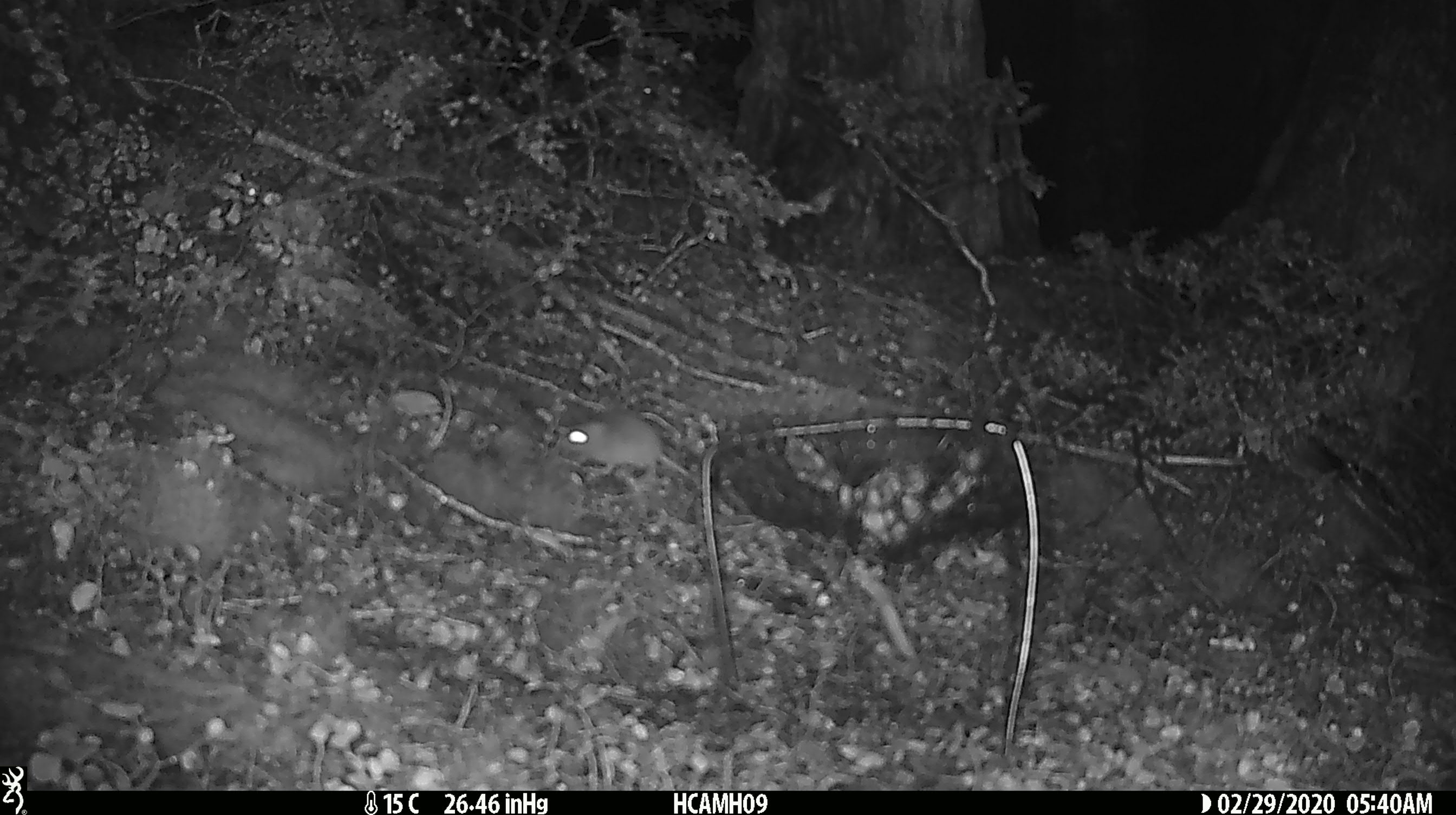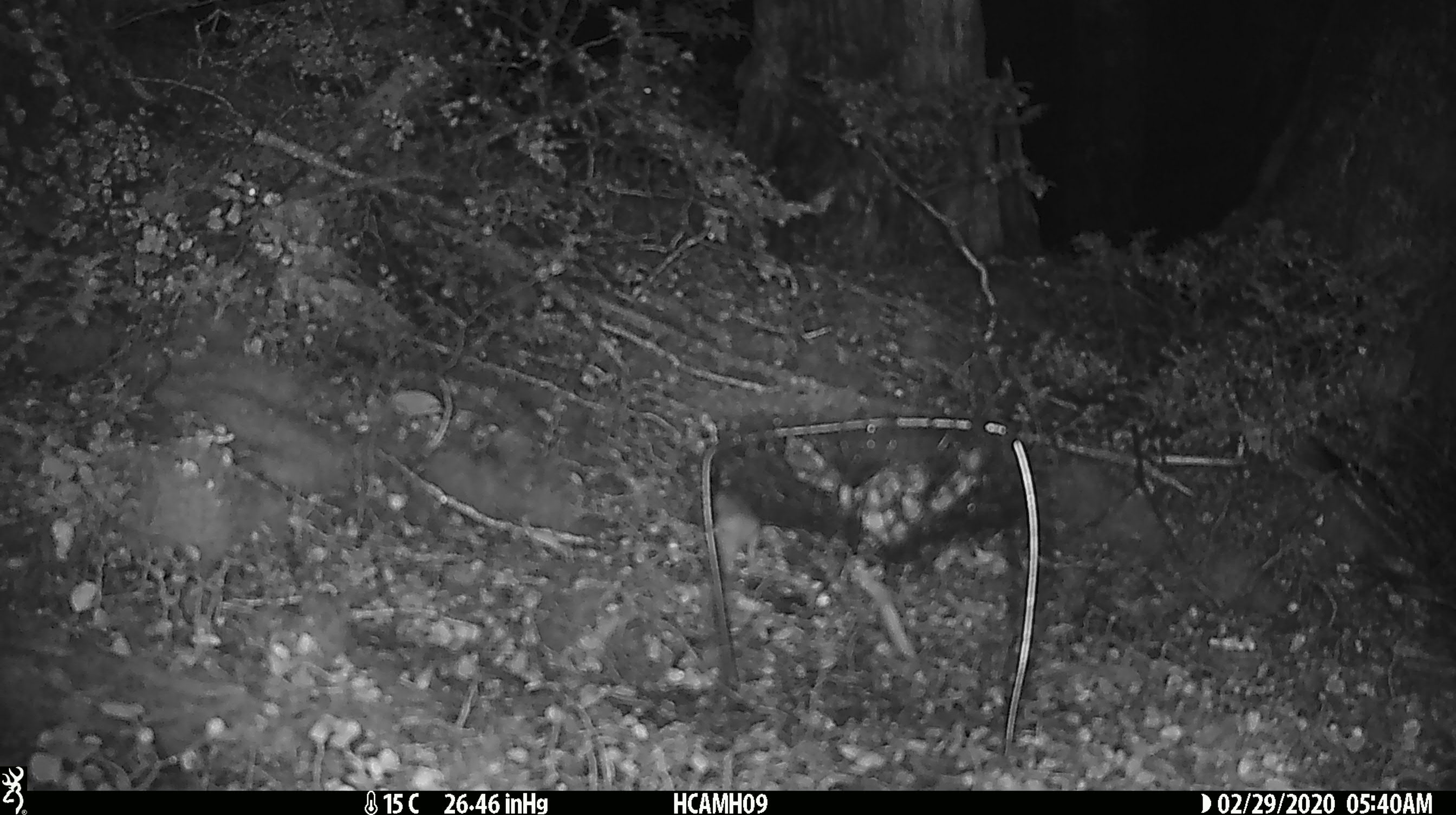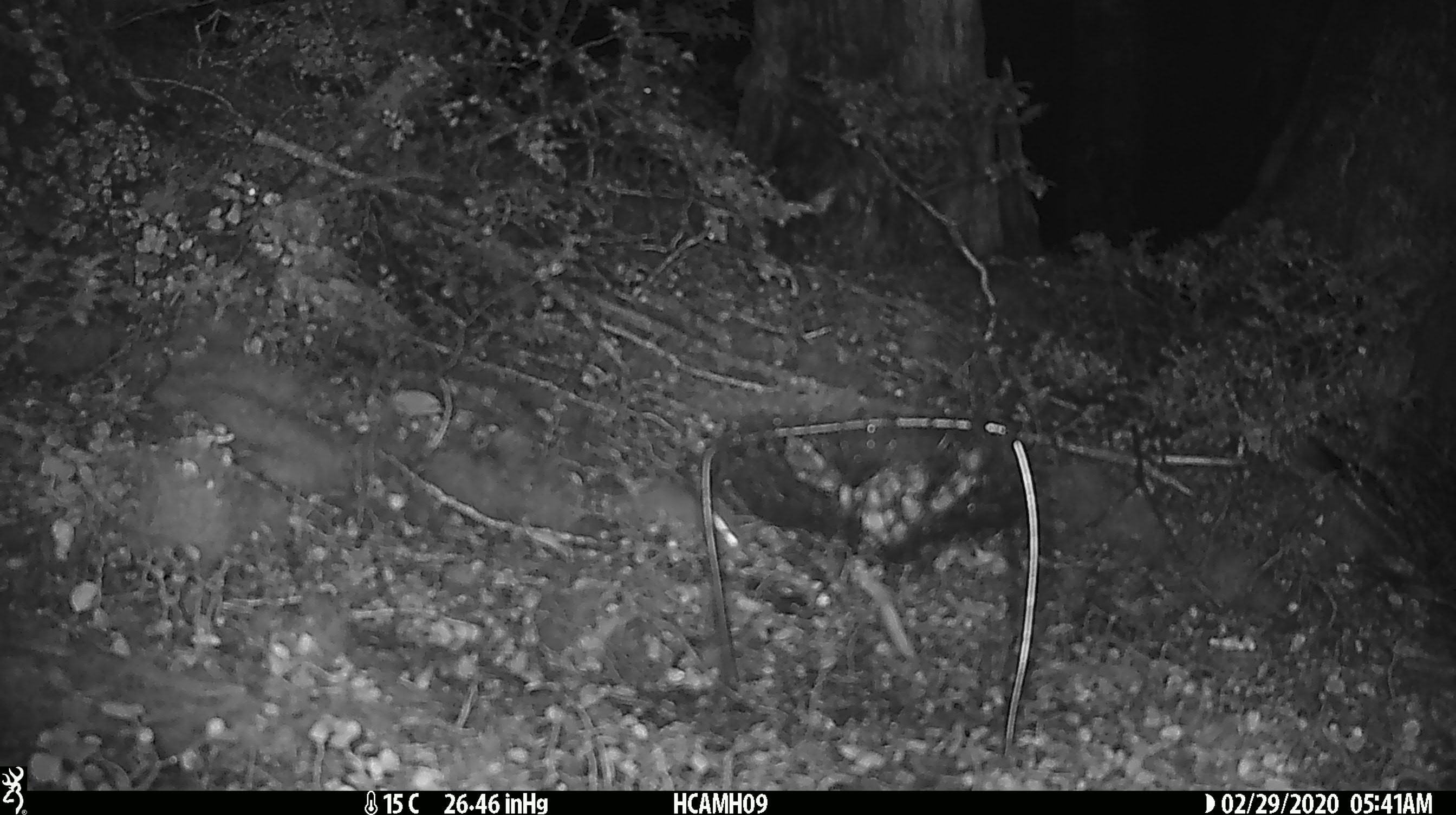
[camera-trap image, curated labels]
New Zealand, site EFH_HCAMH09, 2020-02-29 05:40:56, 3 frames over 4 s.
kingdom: Animalia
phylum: Chordata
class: Mammalia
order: Rodentia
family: Muridae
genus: Mus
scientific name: Mus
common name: mouse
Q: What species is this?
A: Mouse (Mus).